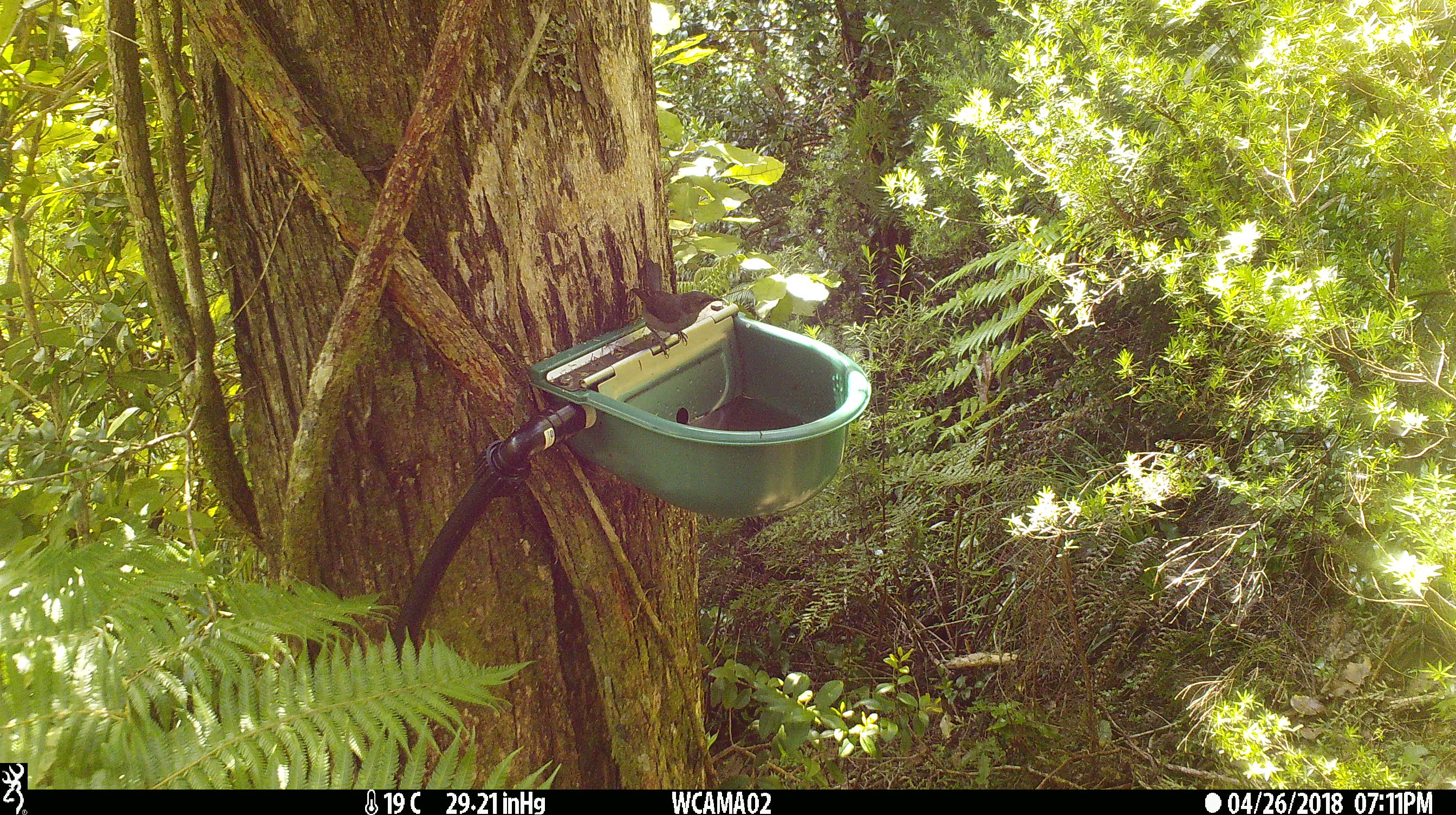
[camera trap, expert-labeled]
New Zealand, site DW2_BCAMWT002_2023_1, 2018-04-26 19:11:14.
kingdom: Animalia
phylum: Chordata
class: Aves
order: Passeriformes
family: Meliphagidae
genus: Anthornis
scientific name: Anthornis melanura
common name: new zealand bellbird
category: bellbird